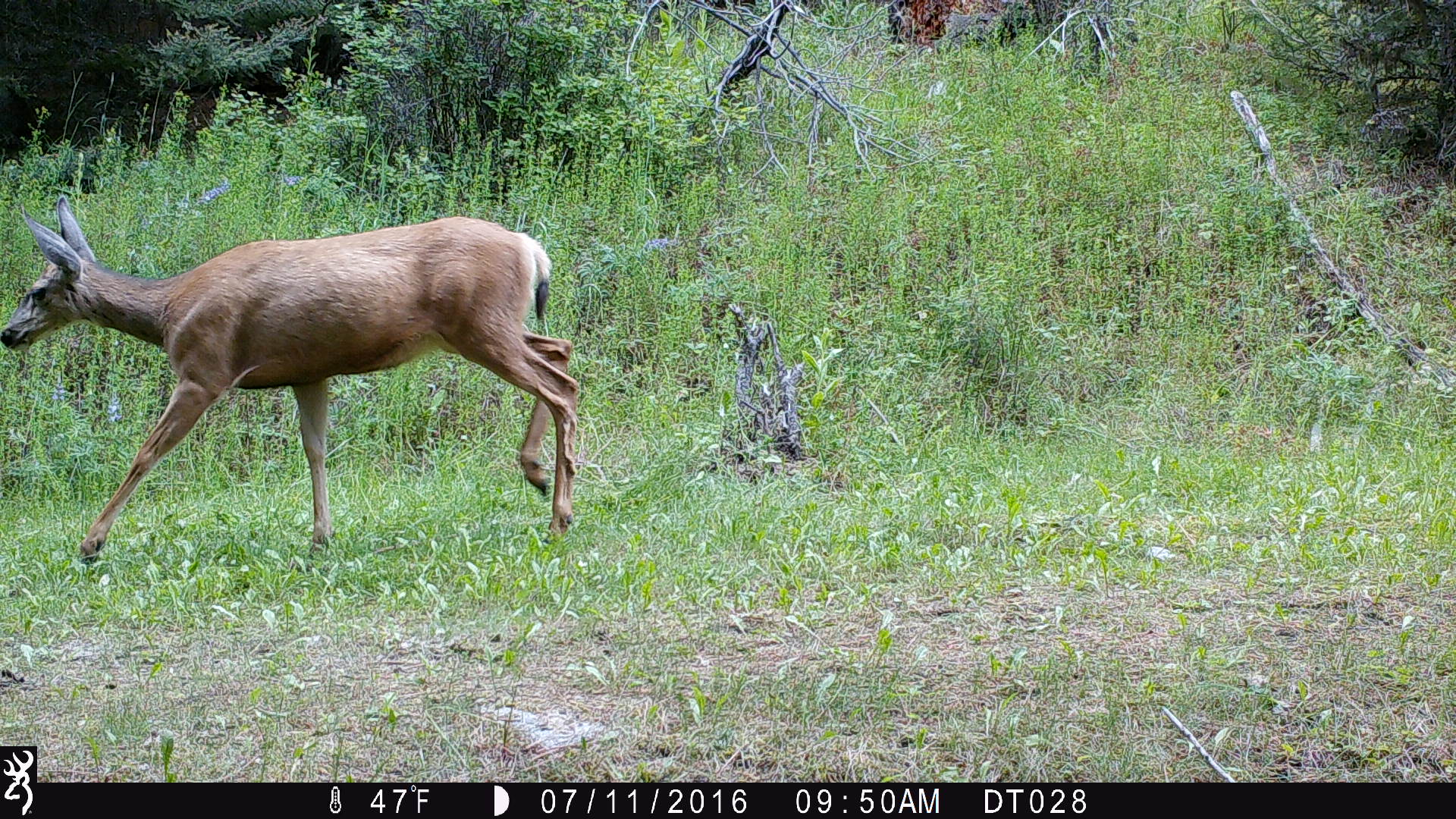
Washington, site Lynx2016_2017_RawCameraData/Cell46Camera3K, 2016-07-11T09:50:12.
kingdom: Animalia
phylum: Chordata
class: Mammalia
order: Artiodactyla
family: Cervidae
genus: Odocoileus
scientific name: Odocoileus hemionus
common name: mule deer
Odocoileus hemionus (mule deer). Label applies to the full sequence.